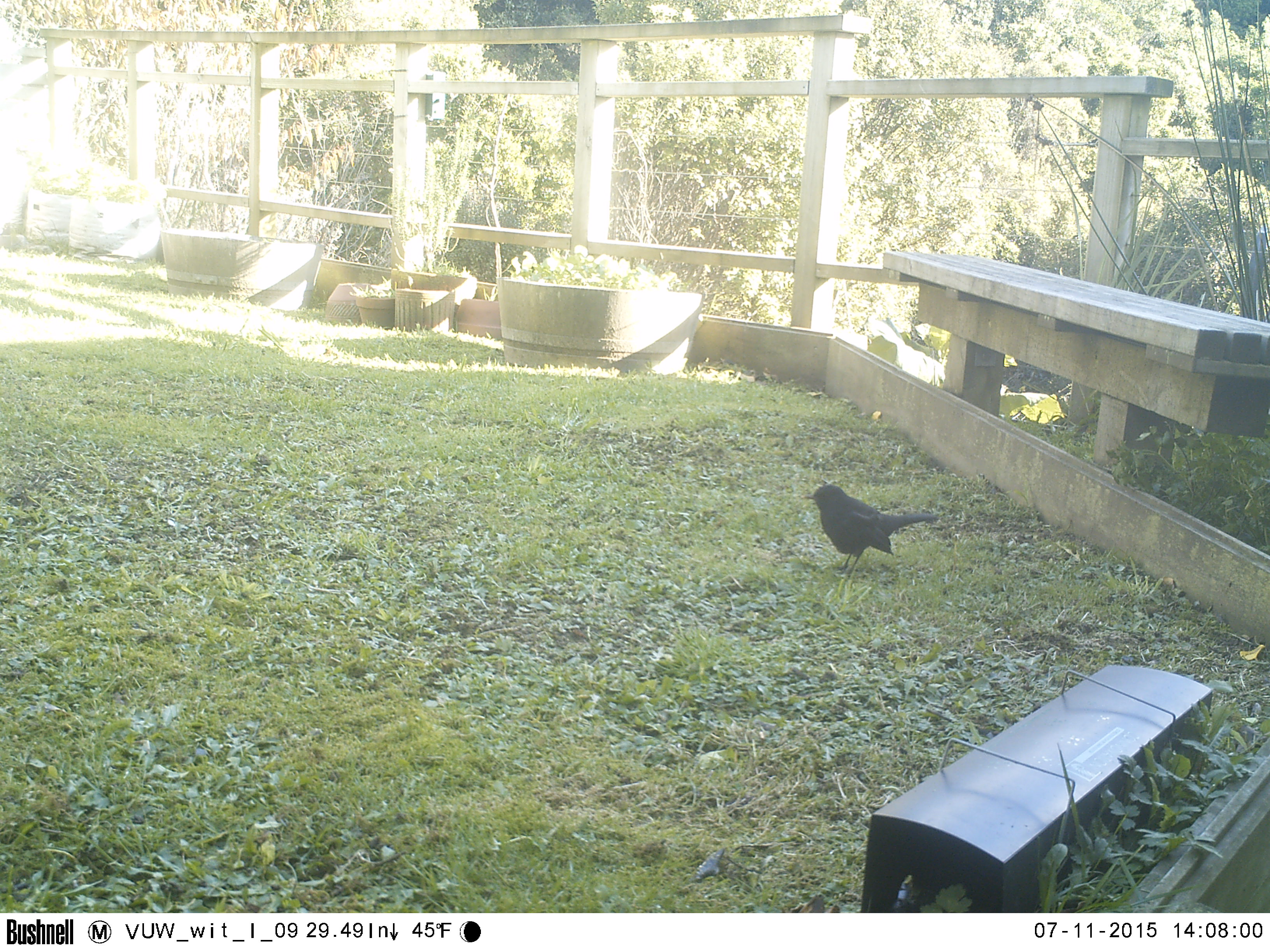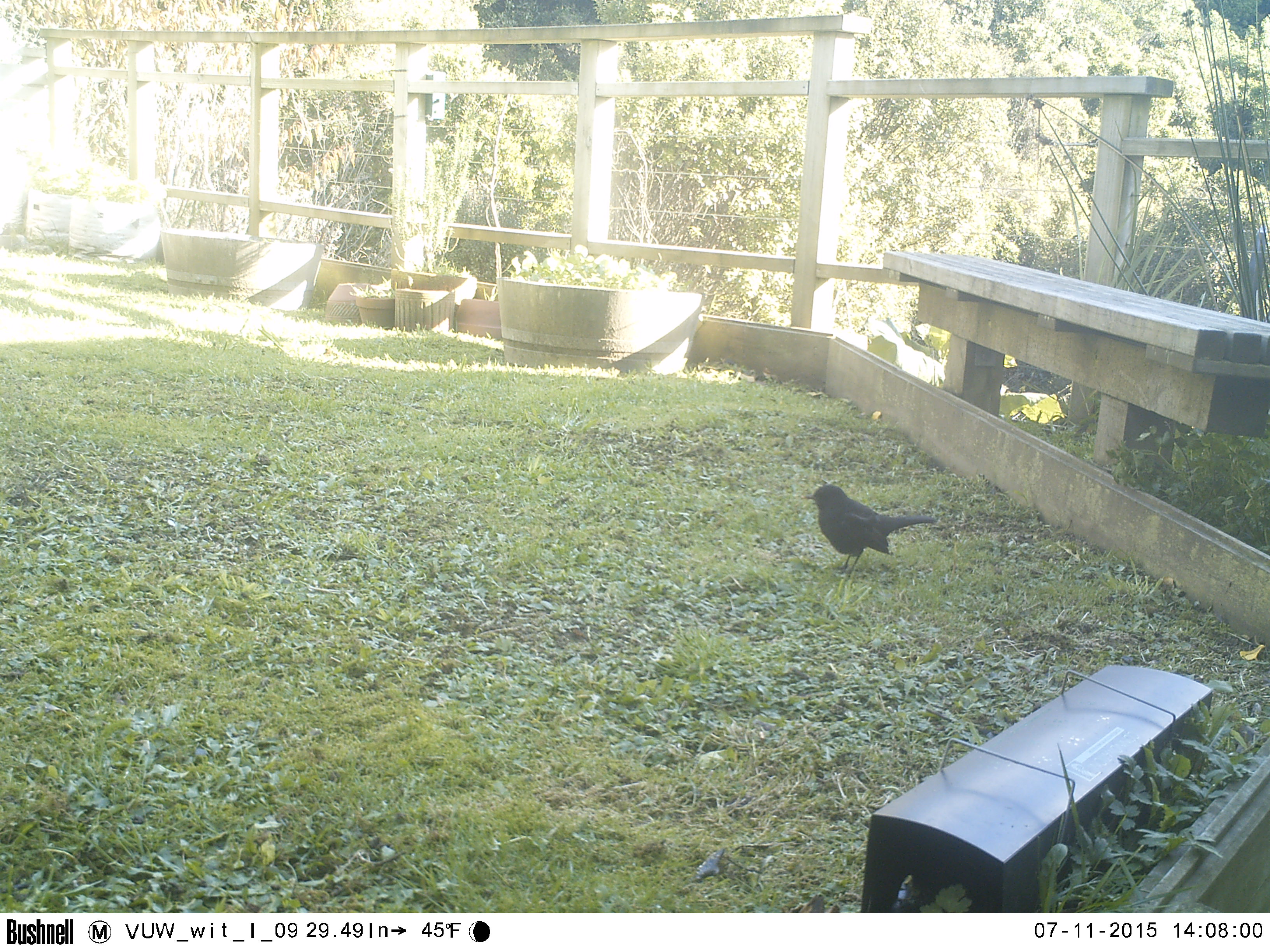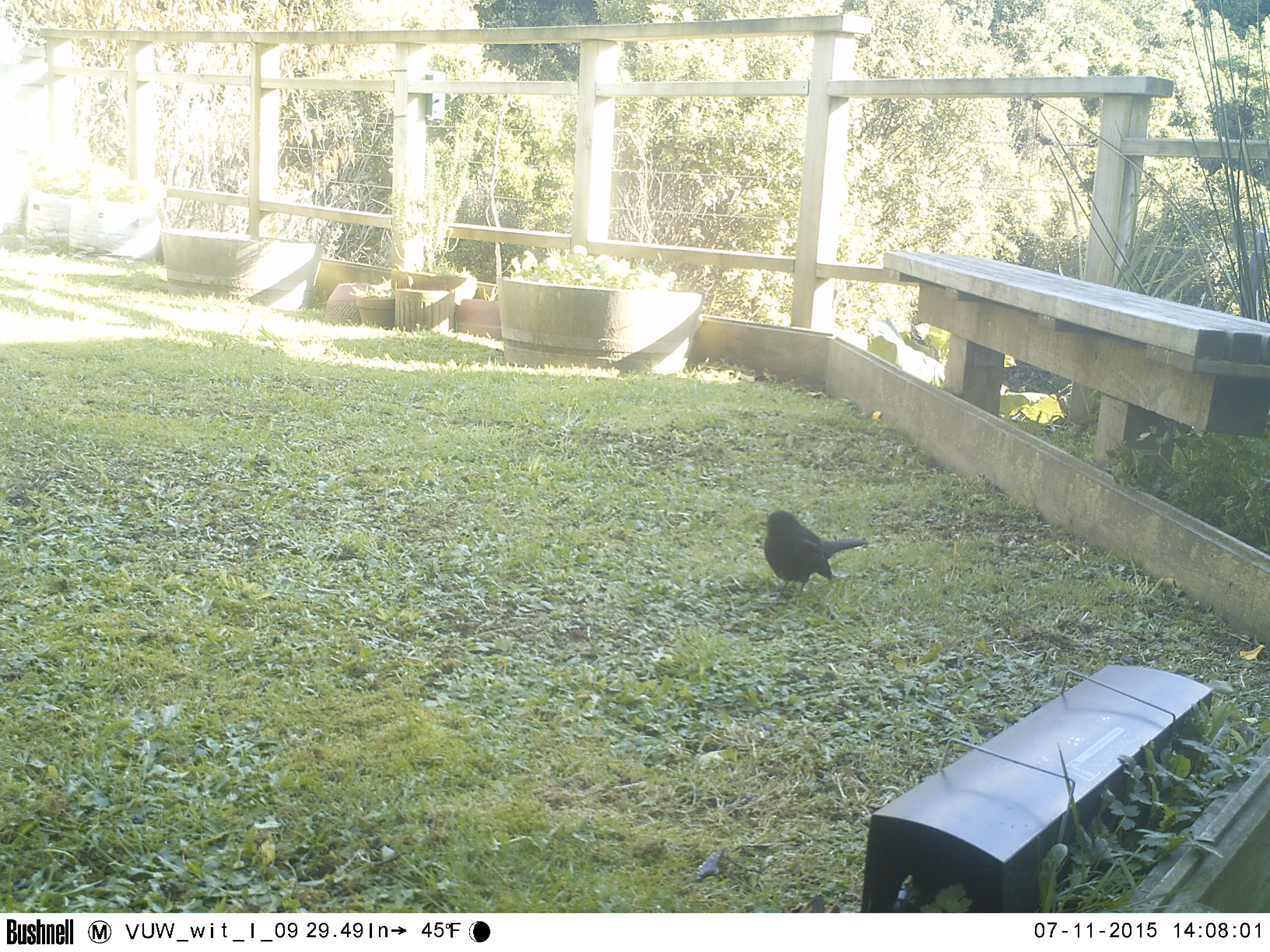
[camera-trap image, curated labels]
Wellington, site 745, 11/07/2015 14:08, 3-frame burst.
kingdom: Animalia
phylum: Chordata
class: Aves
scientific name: Aves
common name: bird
Bird (Aves).